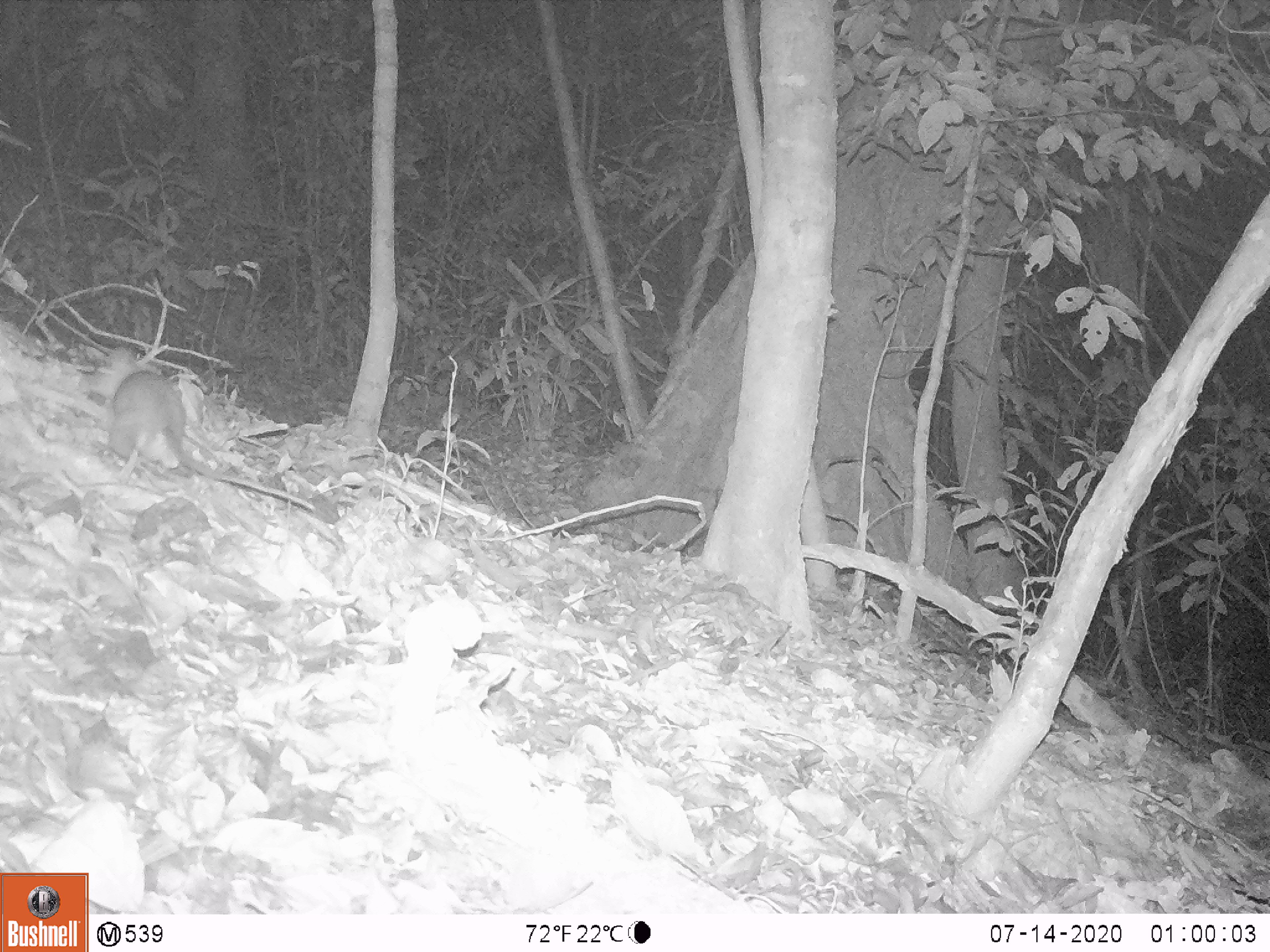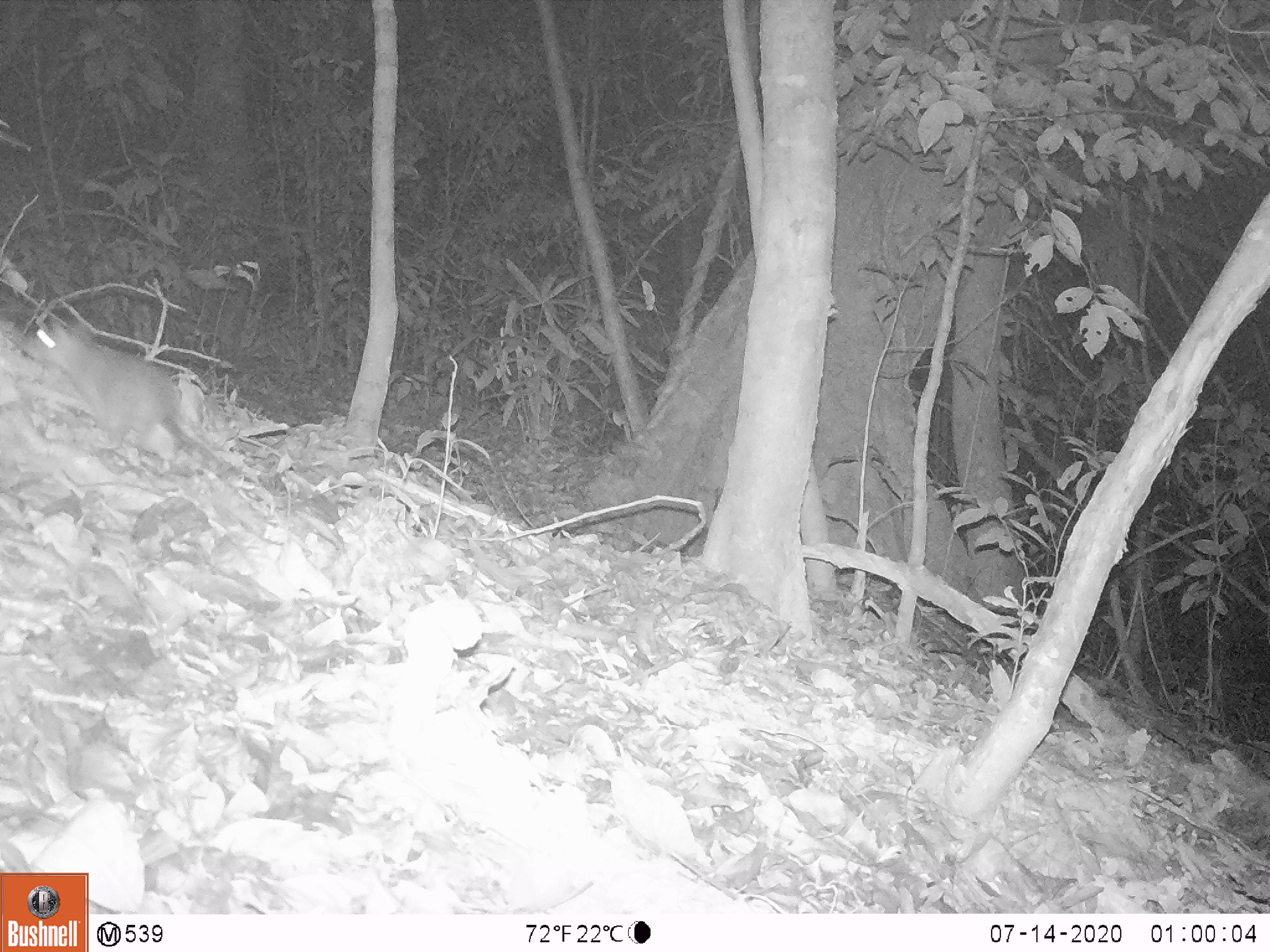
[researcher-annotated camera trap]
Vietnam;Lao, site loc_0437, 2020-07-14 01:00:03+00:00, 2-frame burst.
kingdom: Animalia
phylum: Chordata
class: Mammalia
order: Rodentia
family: Muridae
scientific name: Muridae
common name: old-world mice and rats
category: unidentified murid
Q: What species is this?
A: Unidentified murid (old-world mice and rats) (Muridae).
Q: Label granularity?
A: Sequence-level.